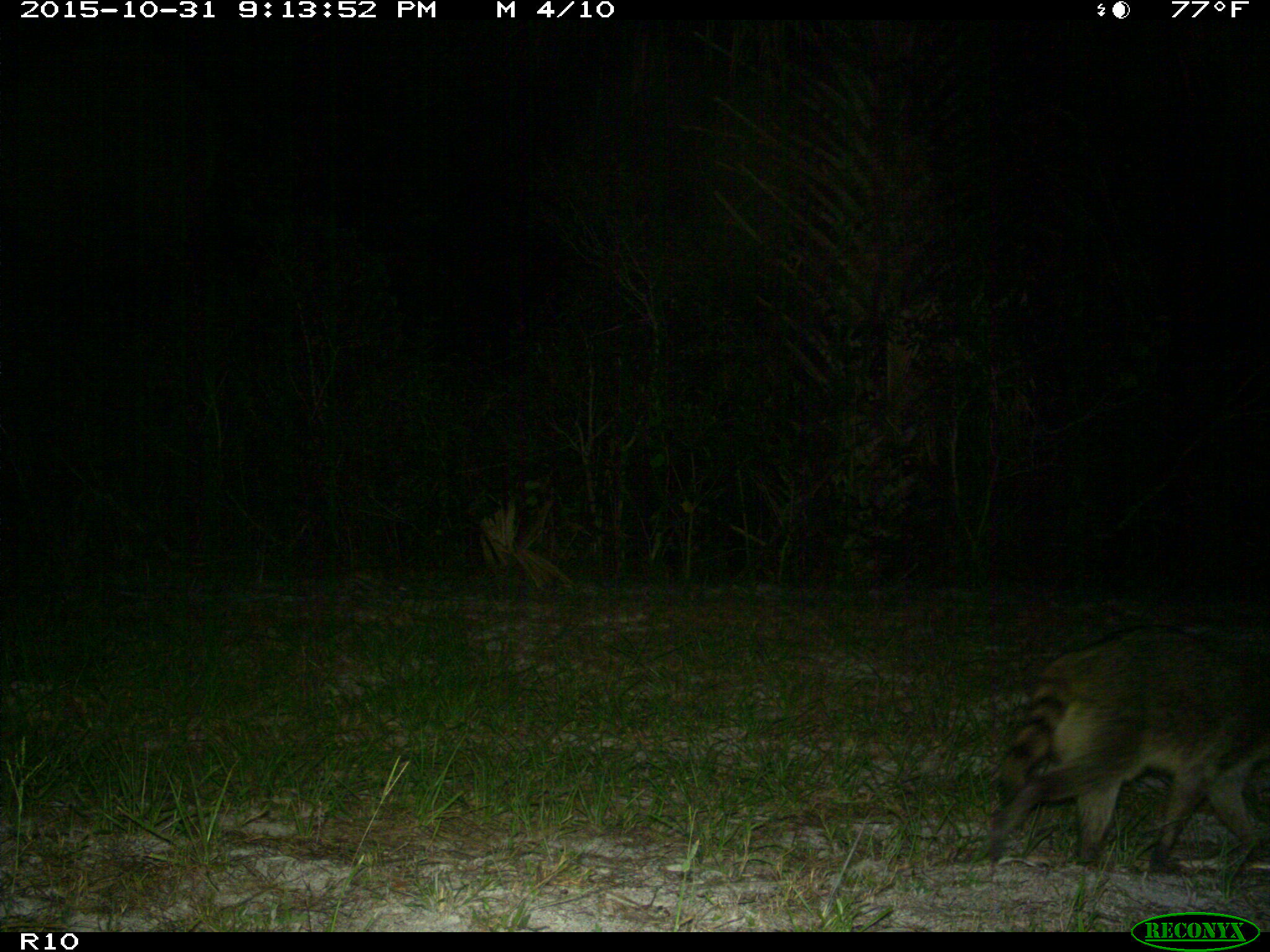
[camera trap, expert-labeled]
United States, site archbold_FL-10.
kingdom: Animalia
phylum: Chordata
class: Mammalia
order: Carnivora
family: Procyonidae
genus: Procyon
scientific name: Procyon lotor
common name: common raccoon